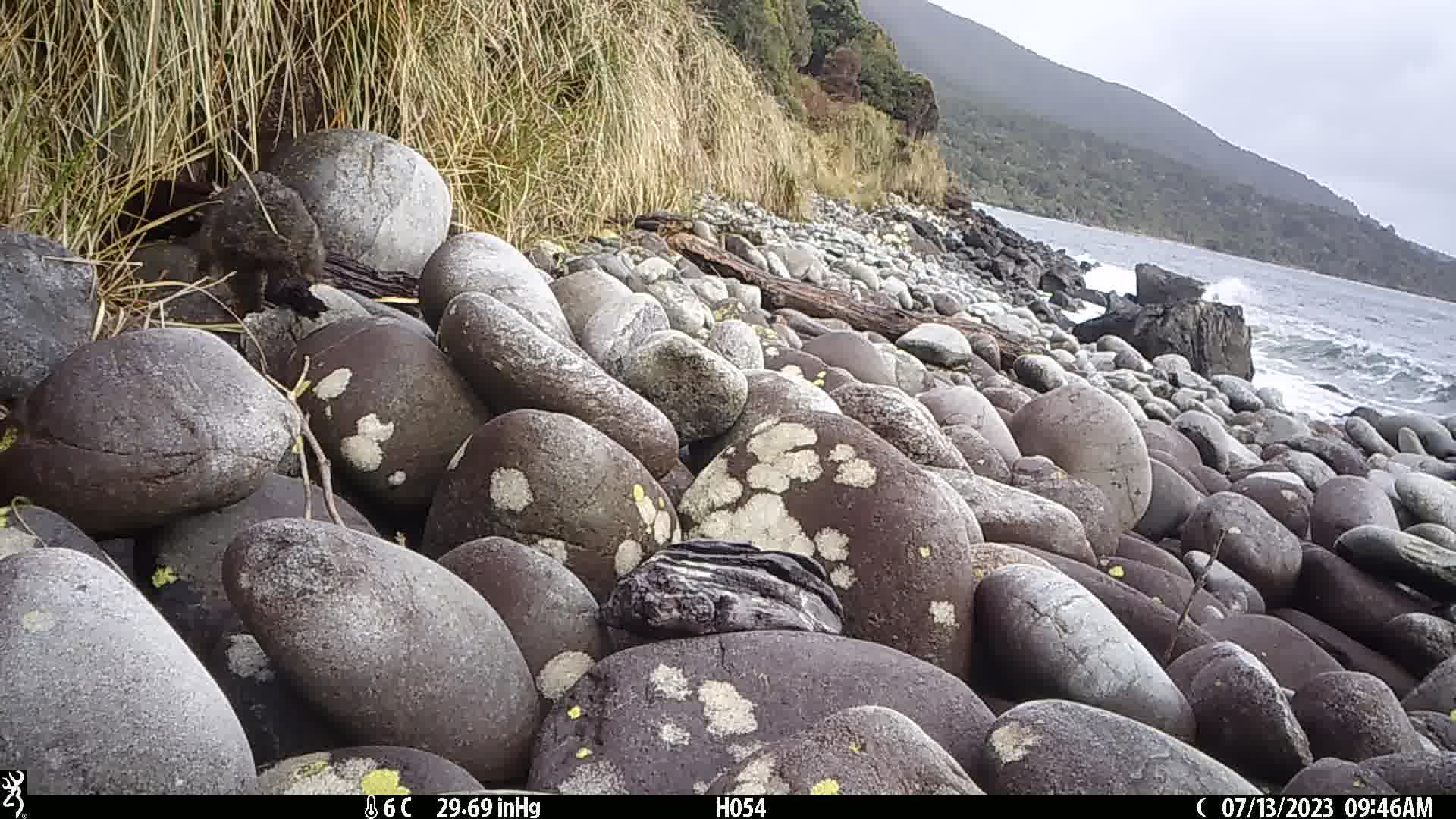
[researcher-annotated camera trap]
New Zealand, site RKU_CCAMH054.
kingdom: Animalia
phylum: Chordata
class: Mammalia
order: Diprotodontia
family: Phalangeridae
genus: Trichosurus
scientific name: Trichosurus vulpecula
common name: common brushtail possum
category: possum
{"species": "possum (common brushtail possum) (Trichosurus vulpecula)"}